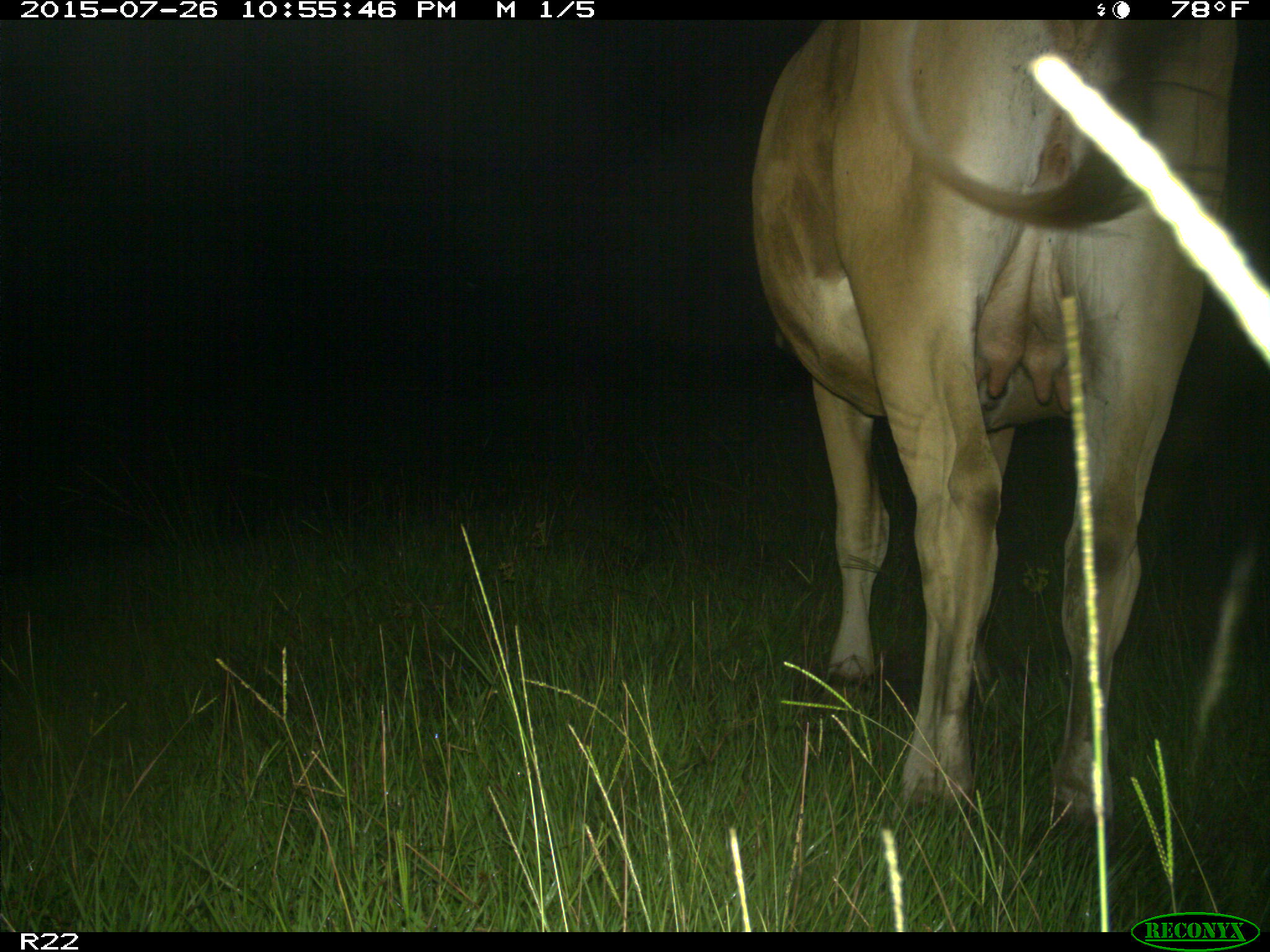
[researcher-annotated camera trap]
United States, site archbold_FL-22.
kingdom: Animalia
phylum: Chordata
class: Mammalia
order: Artiodactyla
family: Bovidae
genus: Bos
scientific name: Bos taurus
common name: domestic cow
Bos taurus (domestic cow).